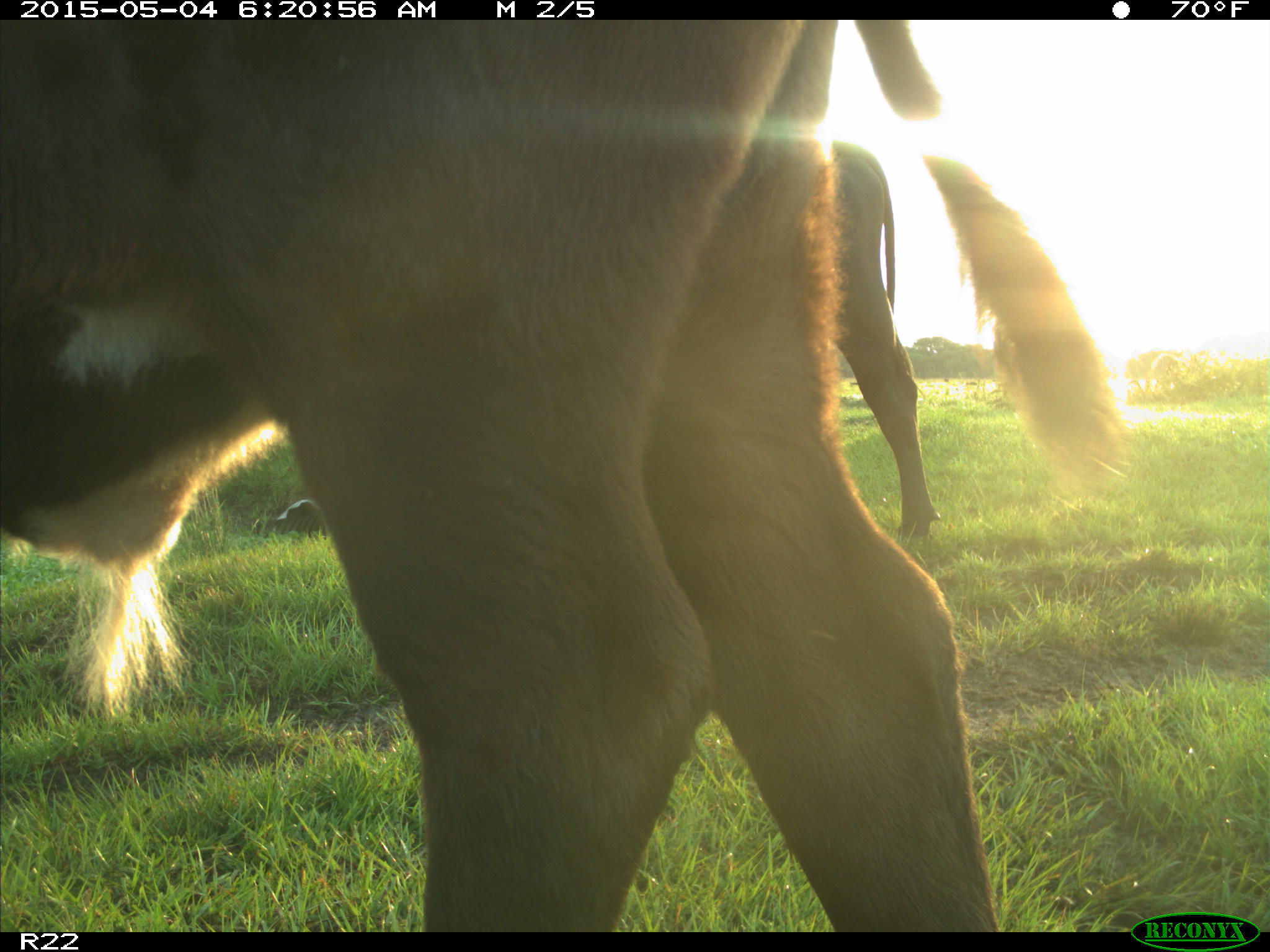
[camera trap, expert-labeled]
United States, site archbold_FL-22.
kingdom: Animalia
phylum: Chordata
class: Mammalia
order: Artiodactyla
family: Bovidae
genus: Bos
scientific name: Bos taurus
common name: domestic cow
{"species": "Bos taurus (domestic cow)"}